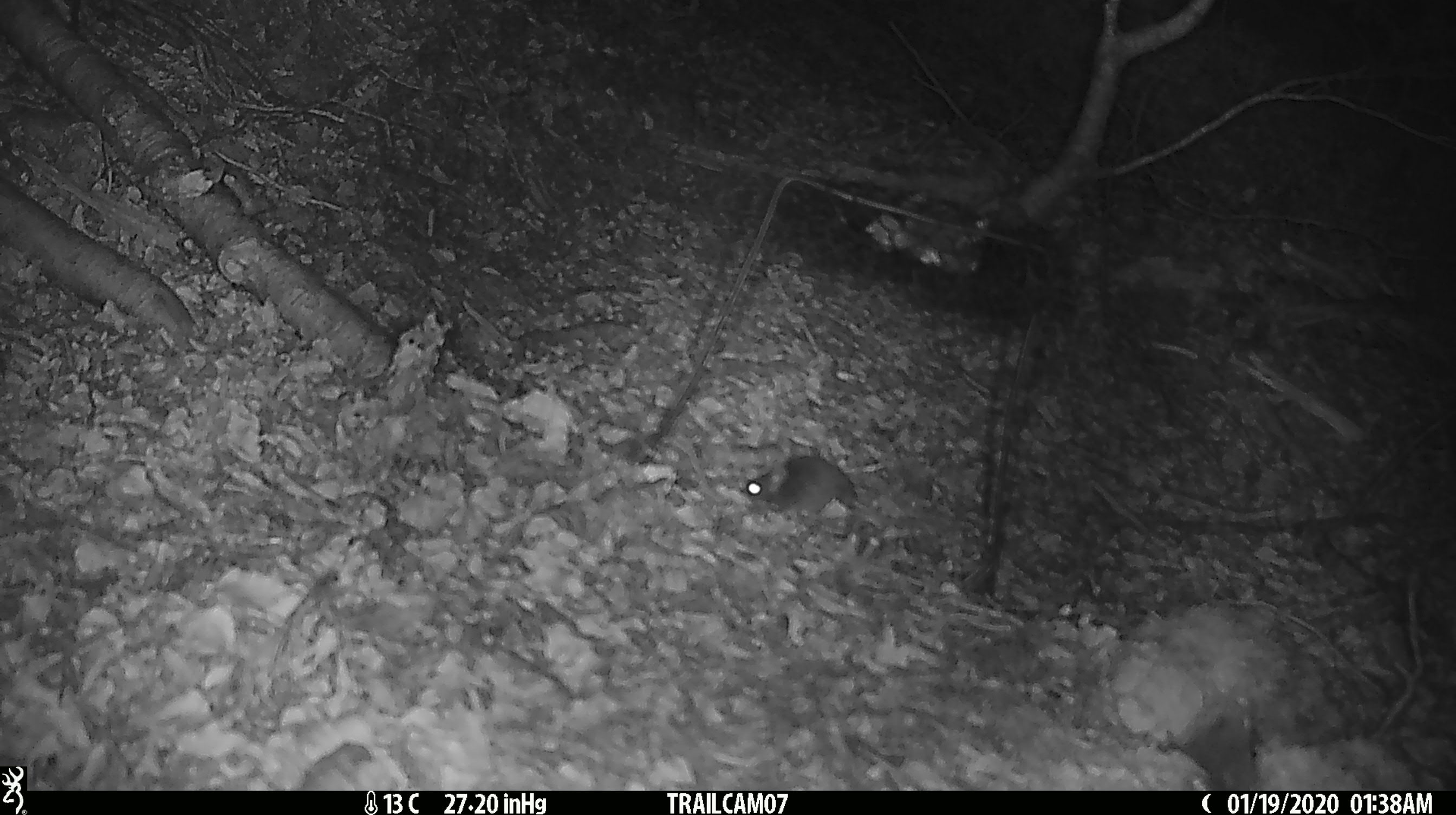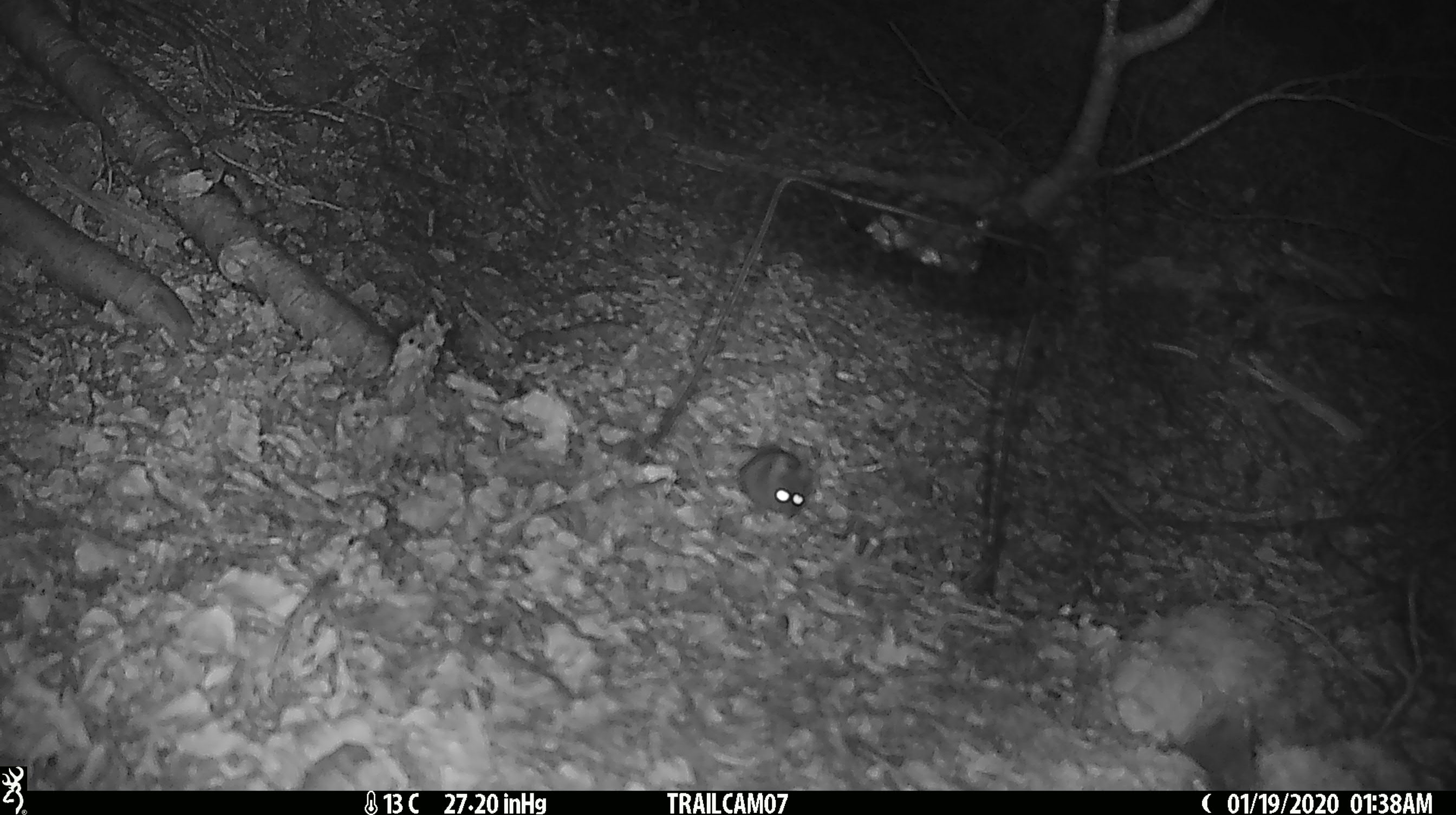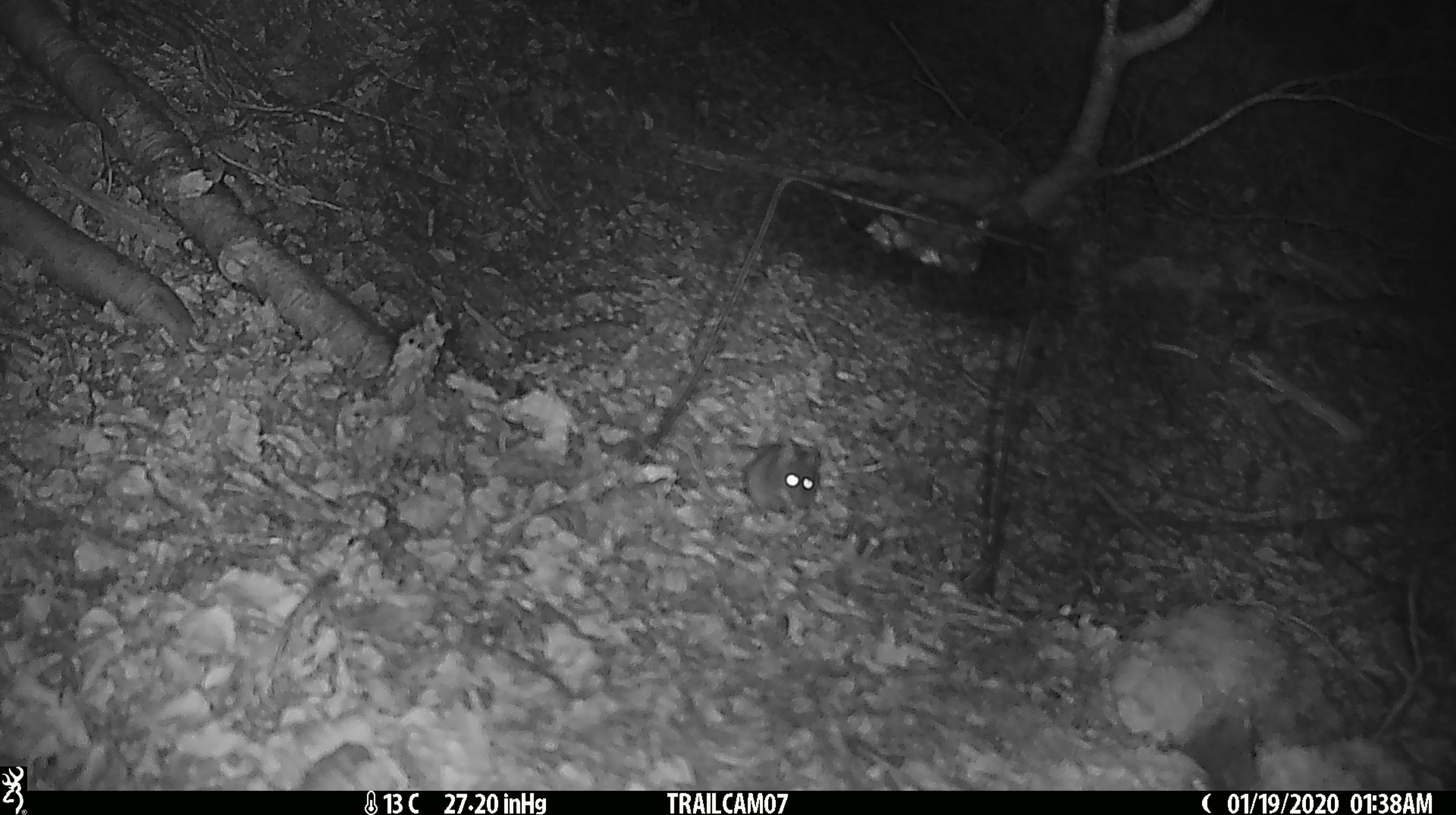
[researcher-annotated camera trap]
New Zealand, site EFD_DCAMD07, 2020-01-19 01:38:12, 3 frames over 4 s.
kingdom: Animalia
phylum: Chordata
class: Mammalia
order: Rodentia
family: Muridae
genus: Mus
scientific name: Mus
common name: mouse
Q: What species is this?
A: Mouse (Mus).